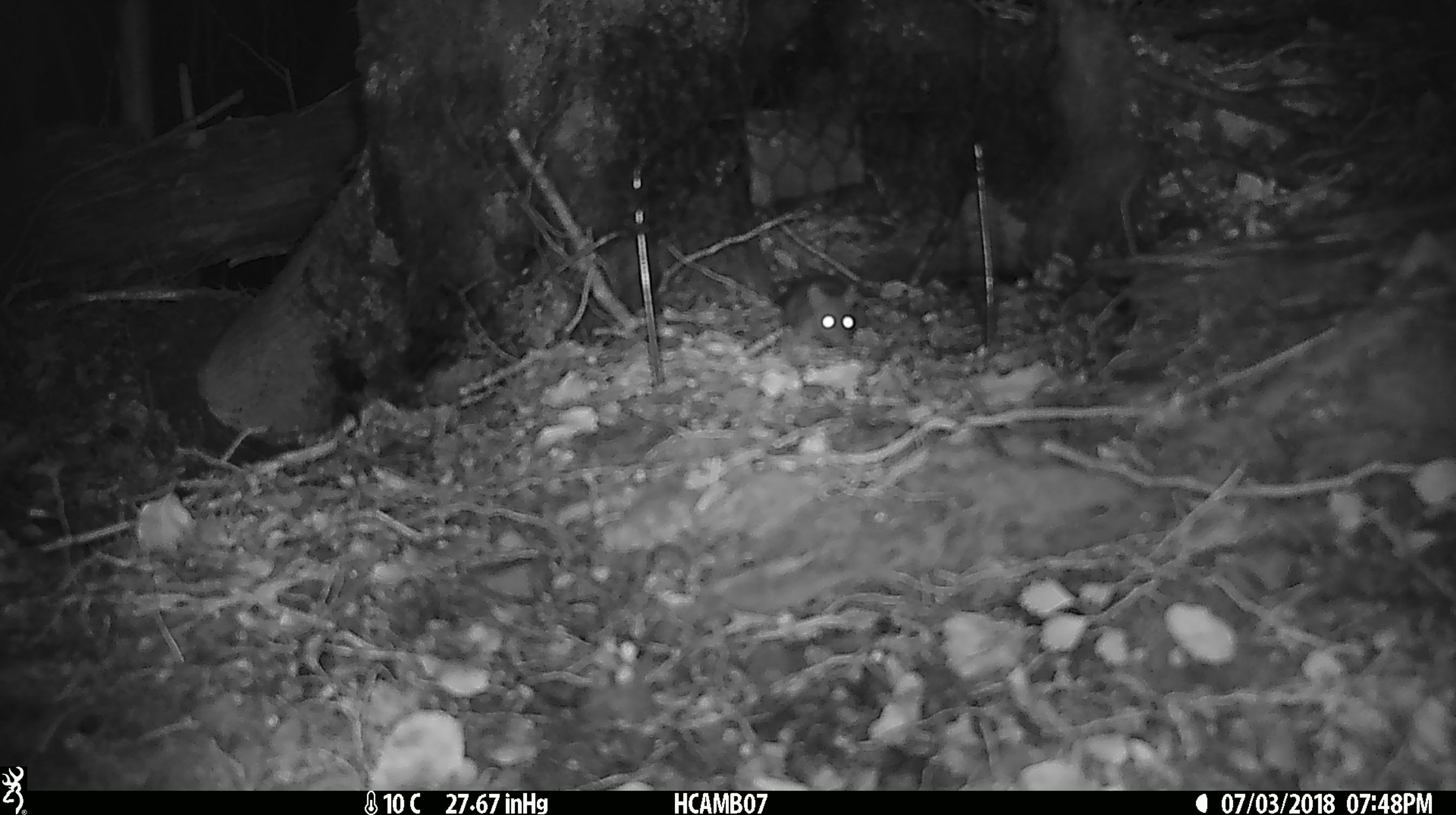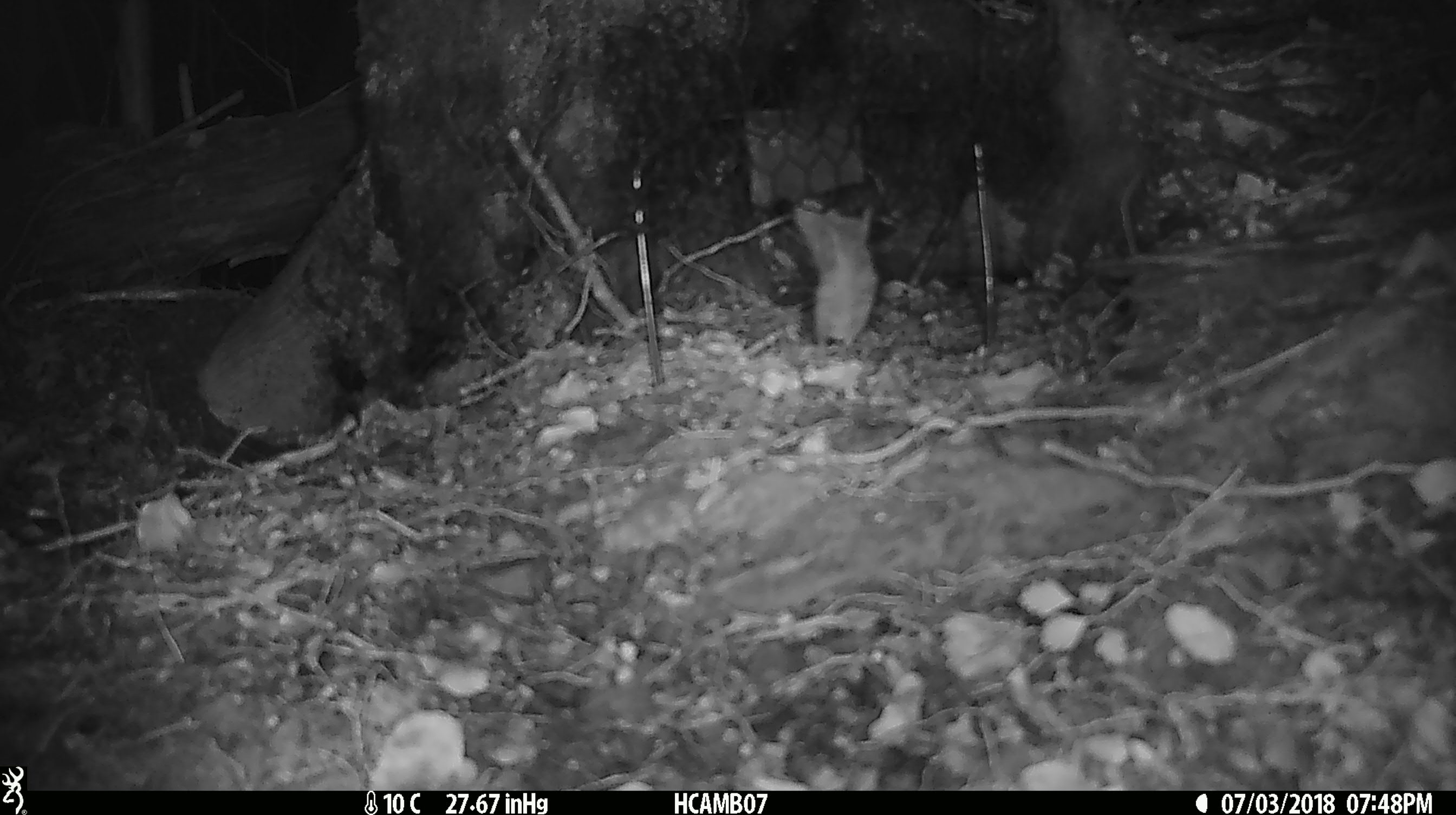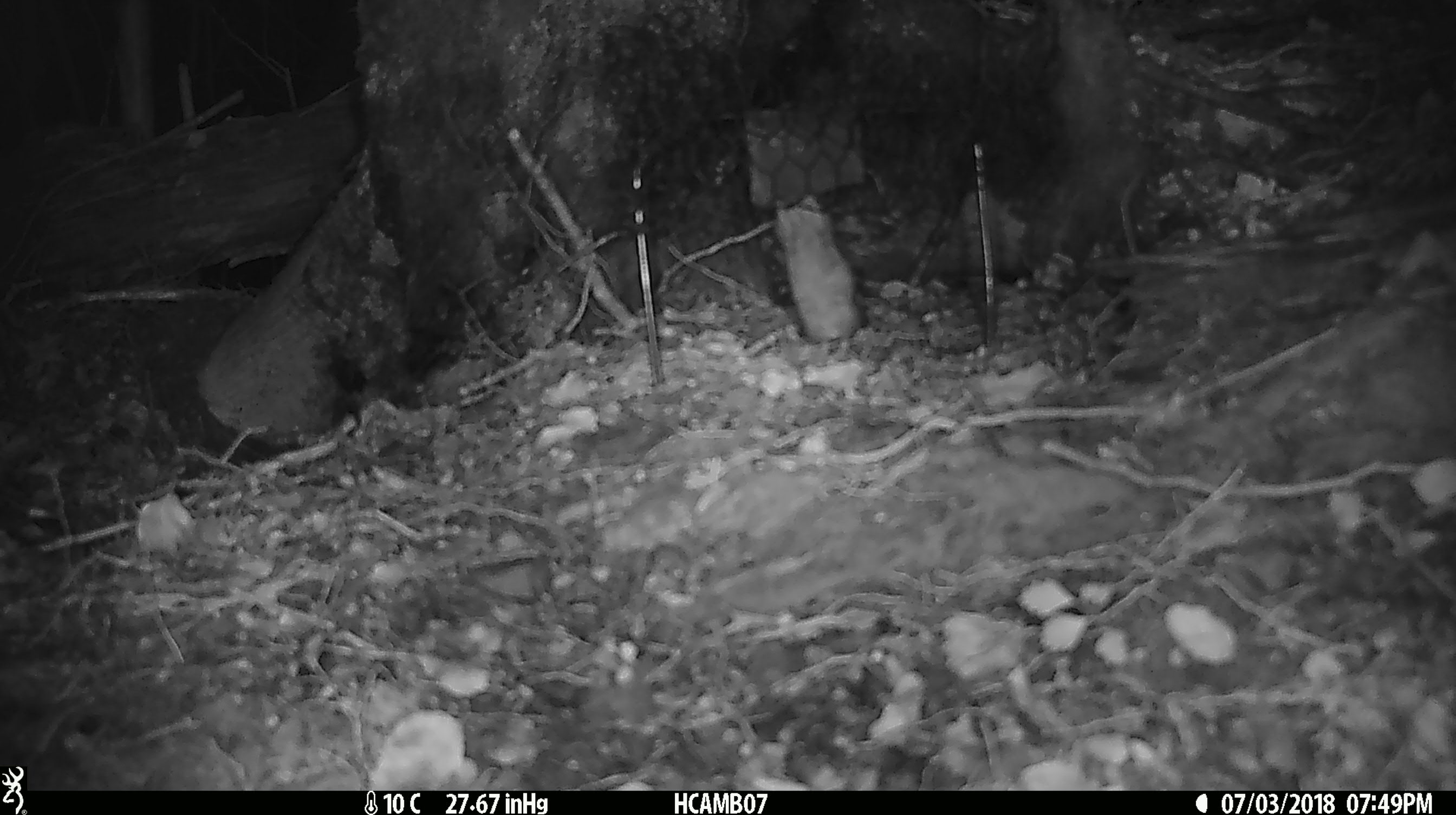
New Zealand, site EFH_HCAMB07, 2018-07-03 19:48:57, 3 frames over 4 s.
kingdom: Animalia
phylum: Chordata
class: Mammalia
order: Rodentia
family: Muridae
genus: Mus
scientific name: Mus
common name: mouse